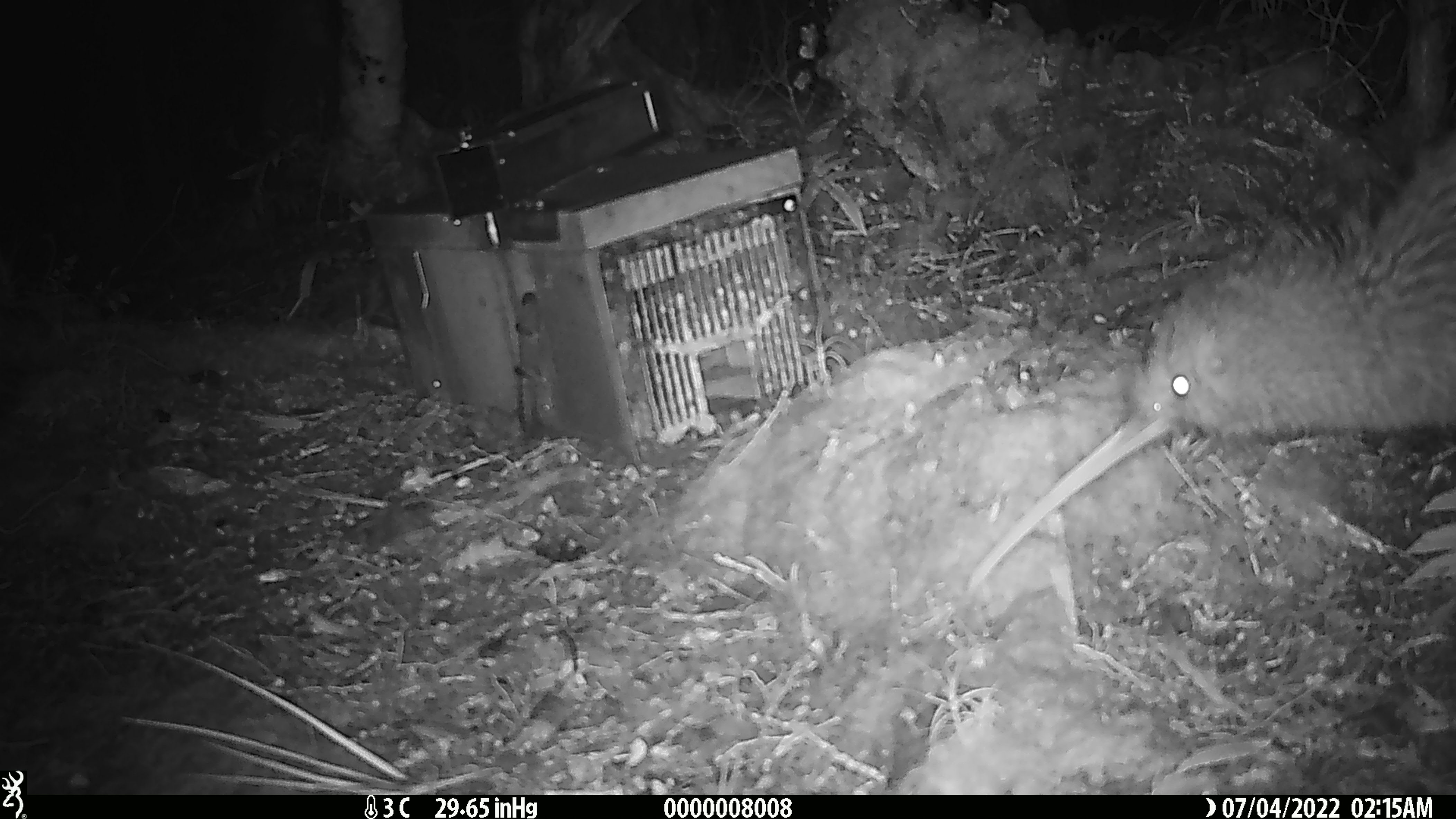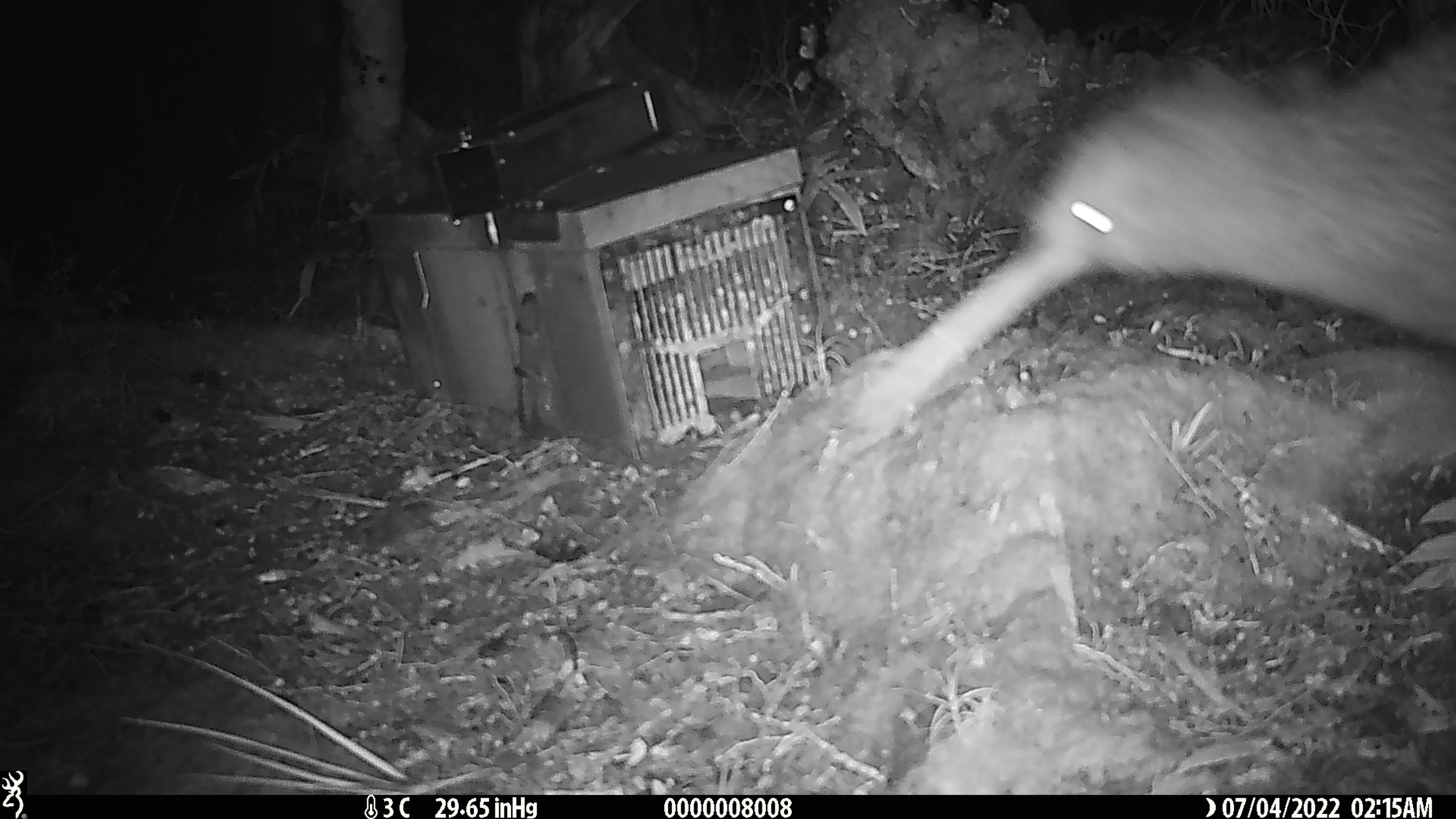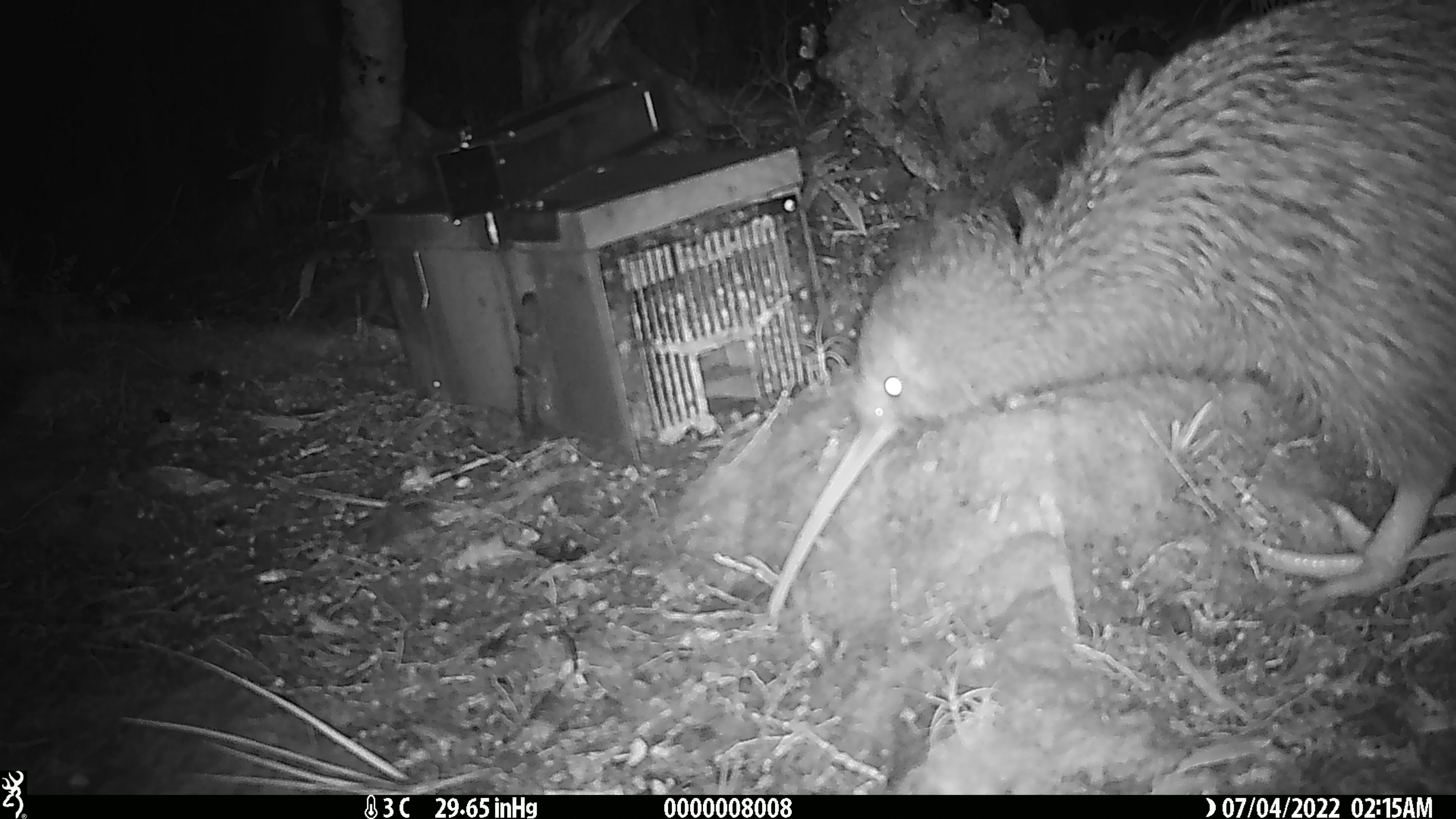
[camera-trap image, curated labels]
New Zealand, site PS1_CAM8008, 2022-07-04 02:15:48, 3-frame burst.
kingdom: Animalia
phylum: Chordata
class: Aves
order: Apterygiformes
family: Apterygidae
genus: Apteryx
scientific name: Apteryx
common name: kiwi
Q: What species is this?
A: Kiwi (Apteryx).